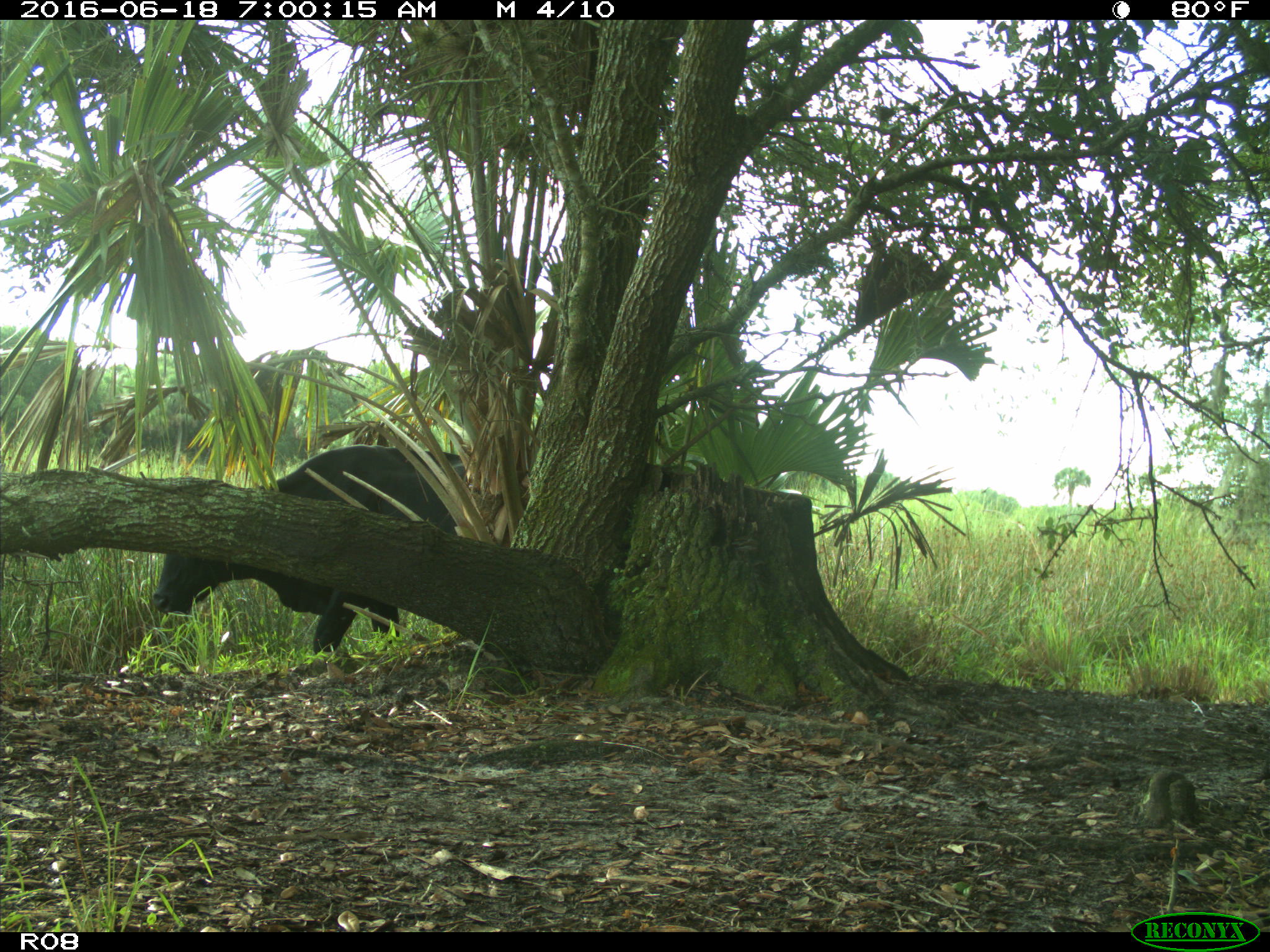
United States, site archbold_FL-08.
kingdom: Animalia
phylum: Chordata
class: Mammalia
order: Artiodactyla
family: Bovidae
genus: Bos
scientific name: Bos taurus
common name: domestic cow